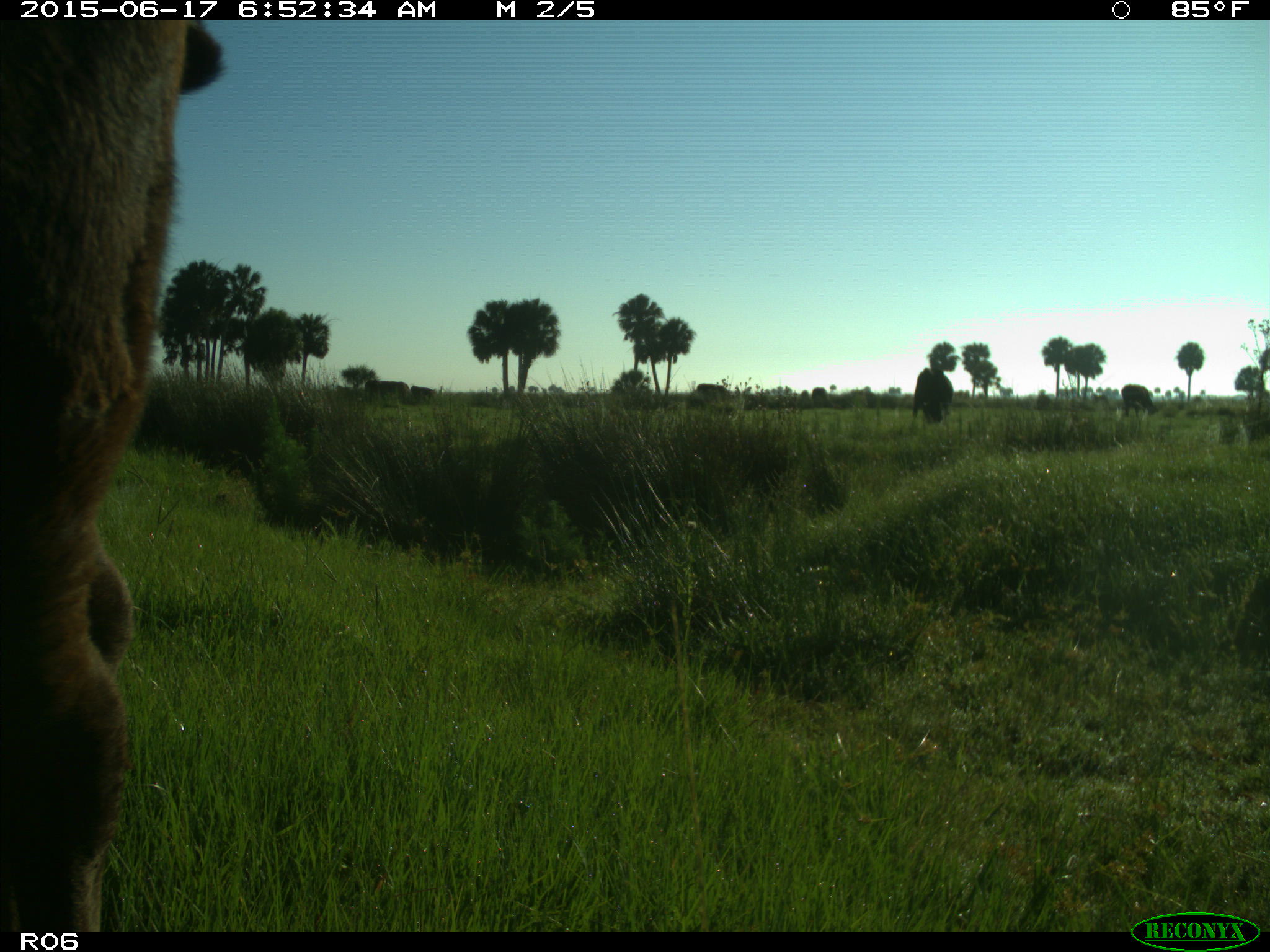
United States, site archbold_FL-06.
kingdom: Animalia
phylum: Chordata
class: Mammalia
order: Artiodactyla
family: Bovidae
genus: Bos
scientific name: Bos taurus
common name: domestic cow